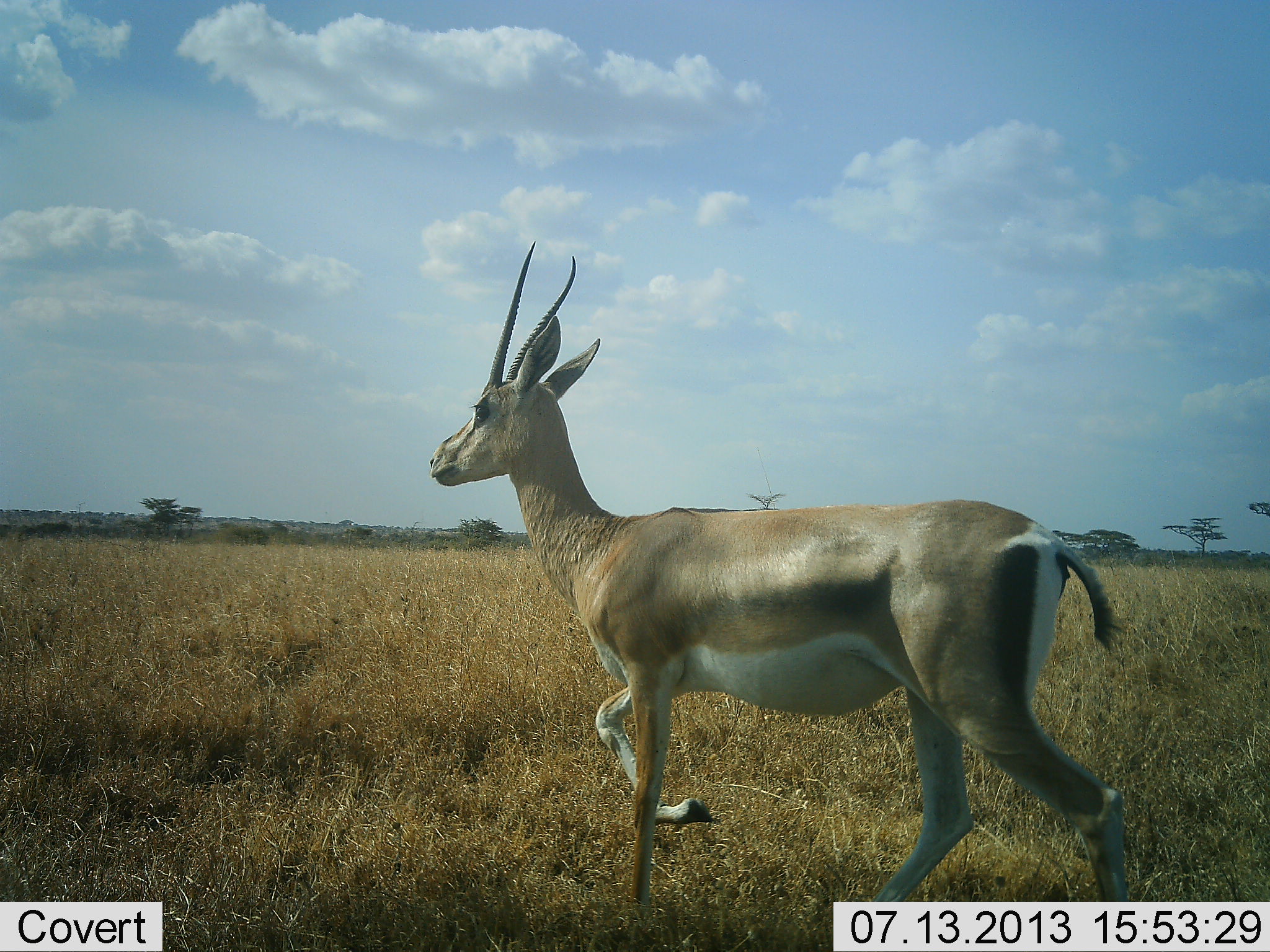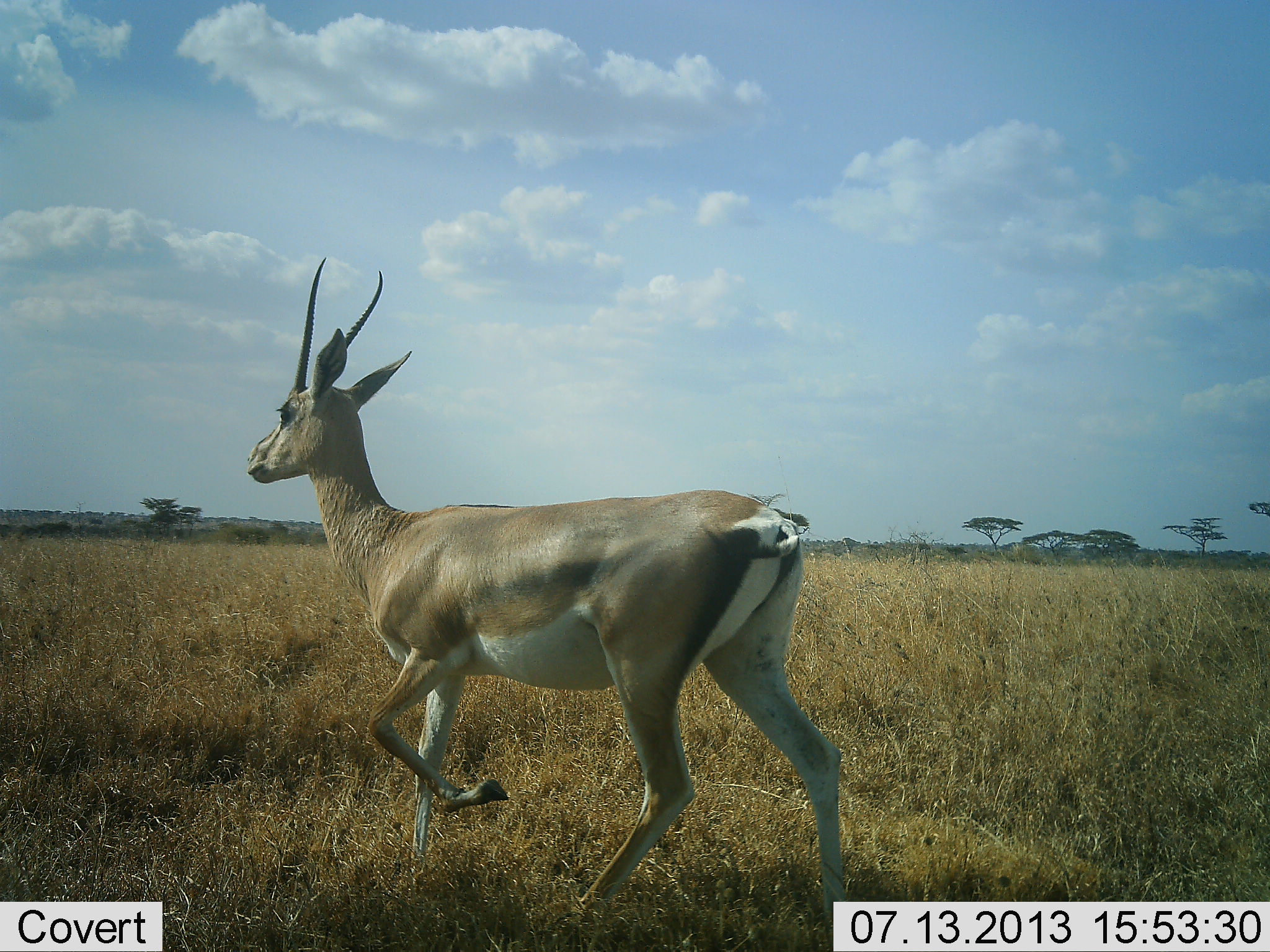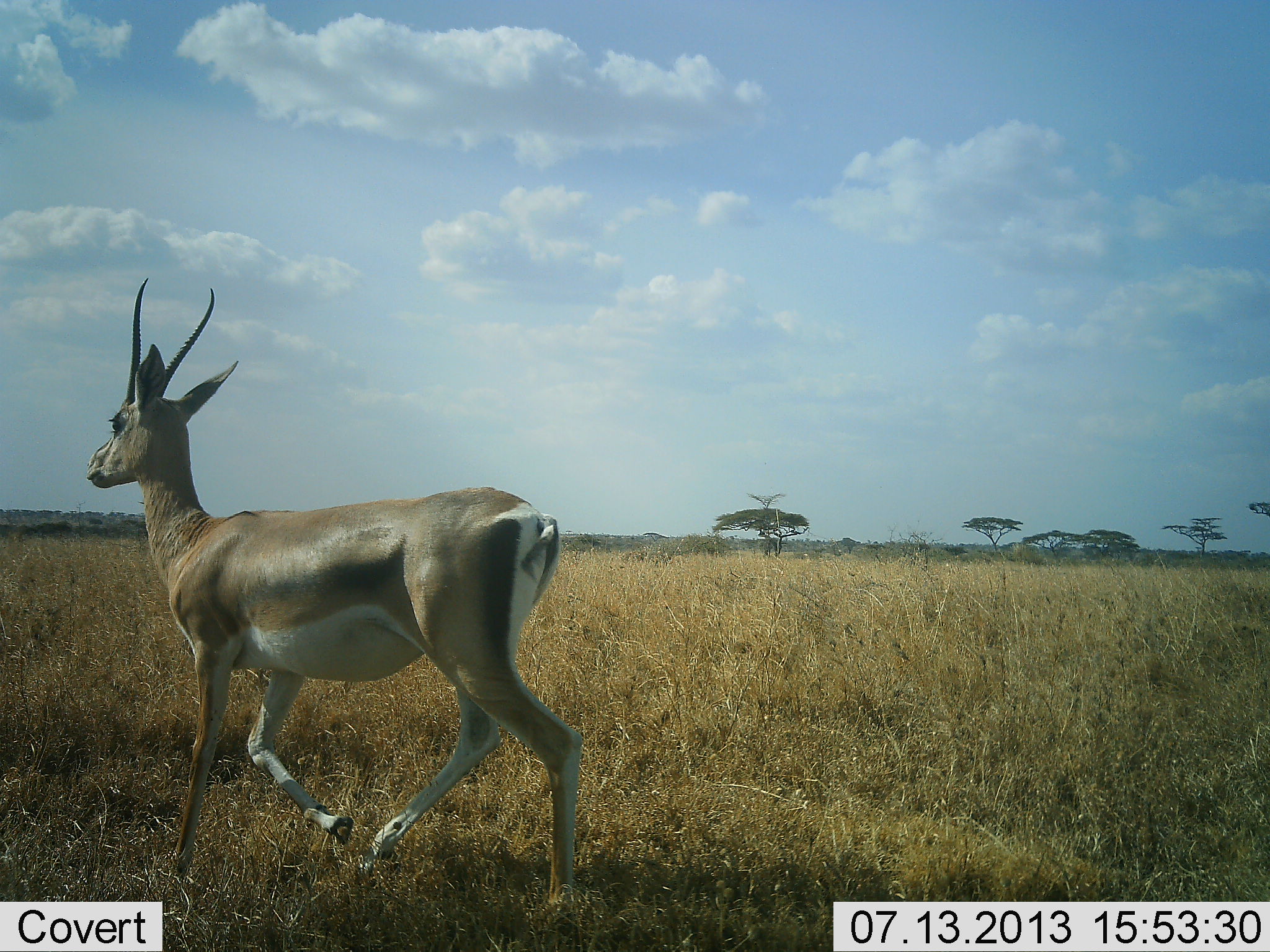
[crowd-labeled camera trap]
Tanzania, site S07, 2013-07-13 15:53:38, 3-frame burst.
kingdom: Animalia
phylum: Chordata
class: Mammalia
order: Artiodactyla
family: Bovidae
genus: Nanger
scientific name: Nanger granti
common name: grant's gazelle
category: gazellegrants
Gazellegrants (grant's gazelle) (Nanger granti), count 1. Behavior (volunteer vote fractions): standing 7%, resting 0%, moving 93%, interacting 0%. Young present (vote fraction): 0%. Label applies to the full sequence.